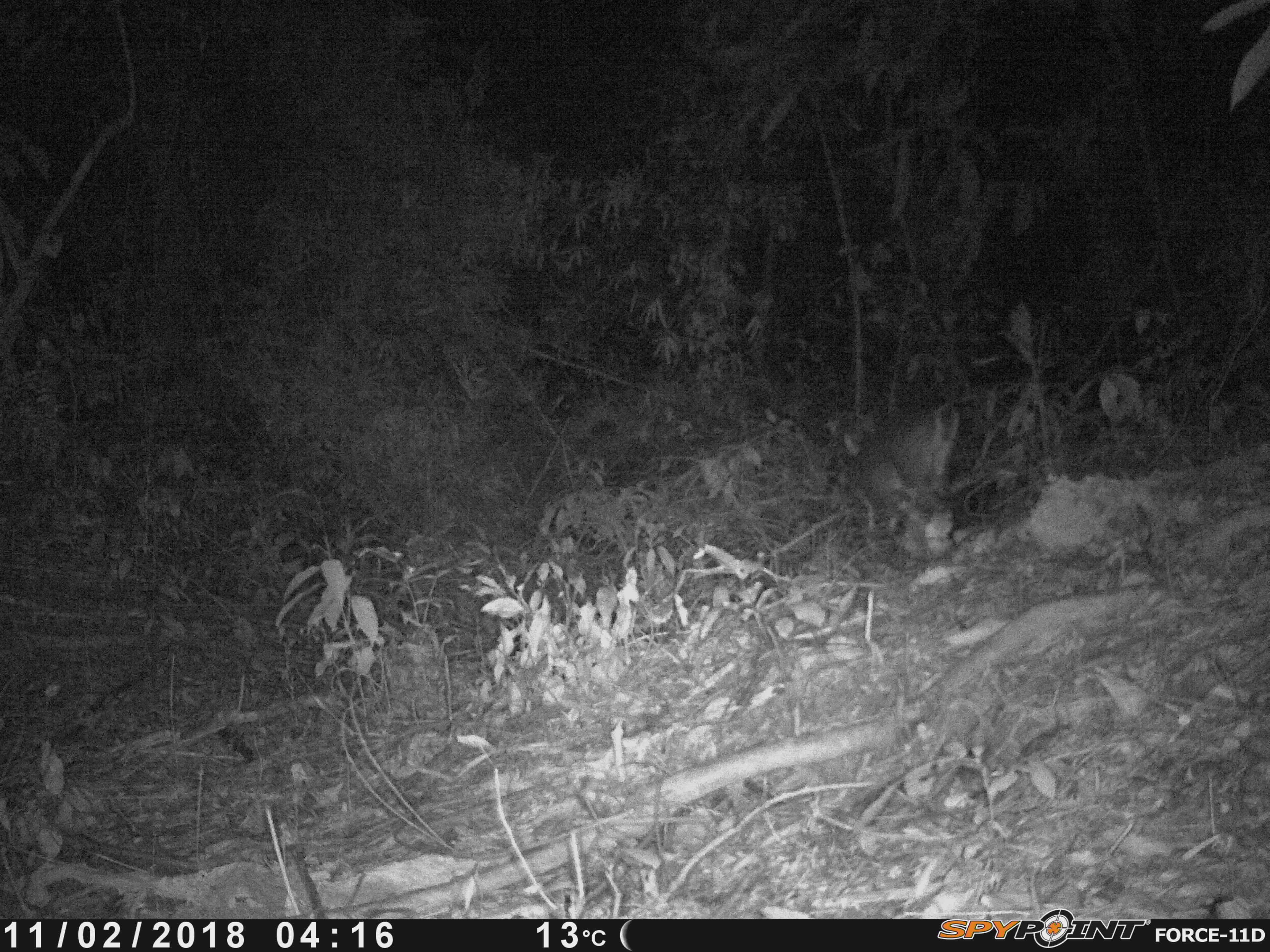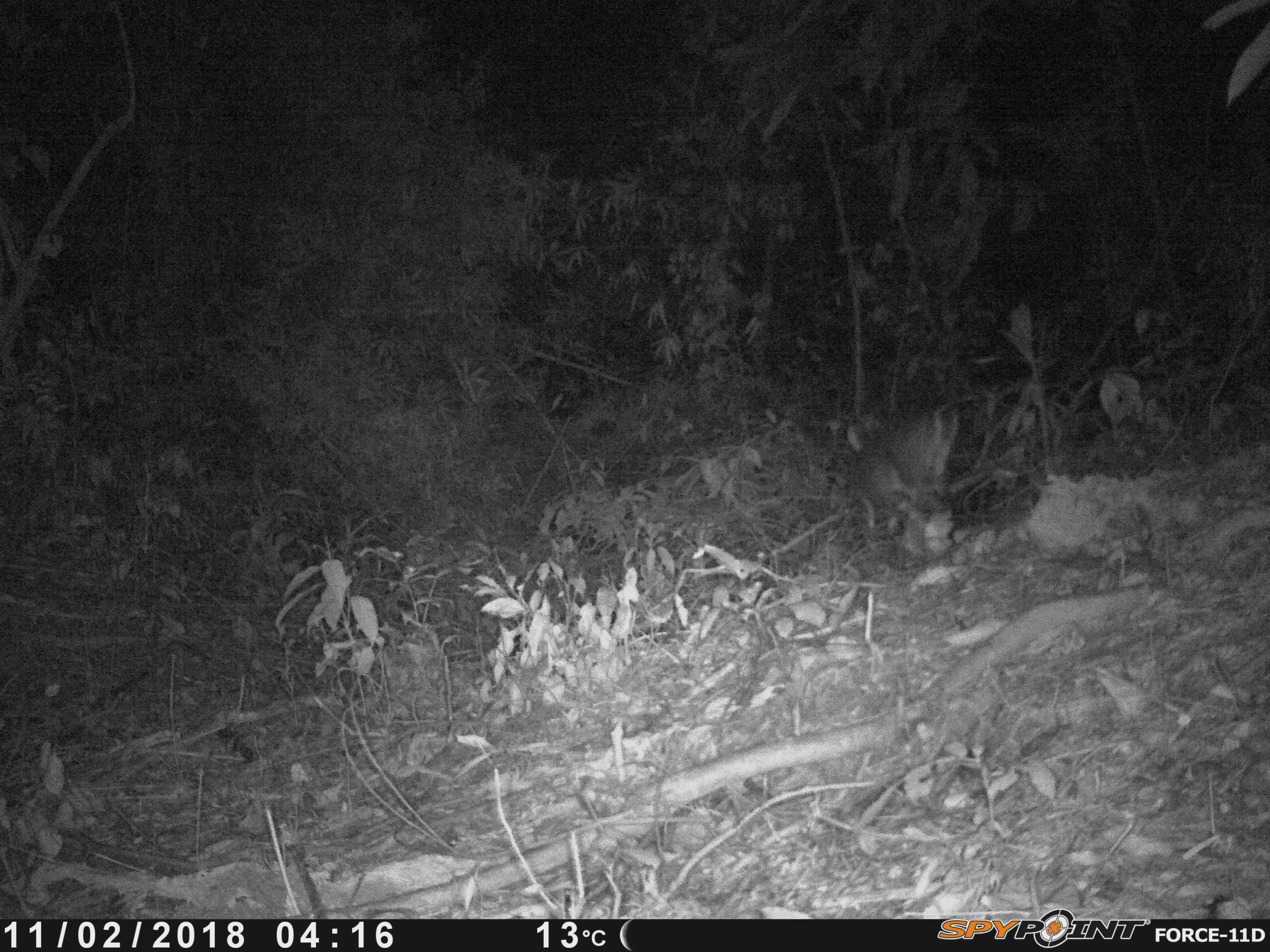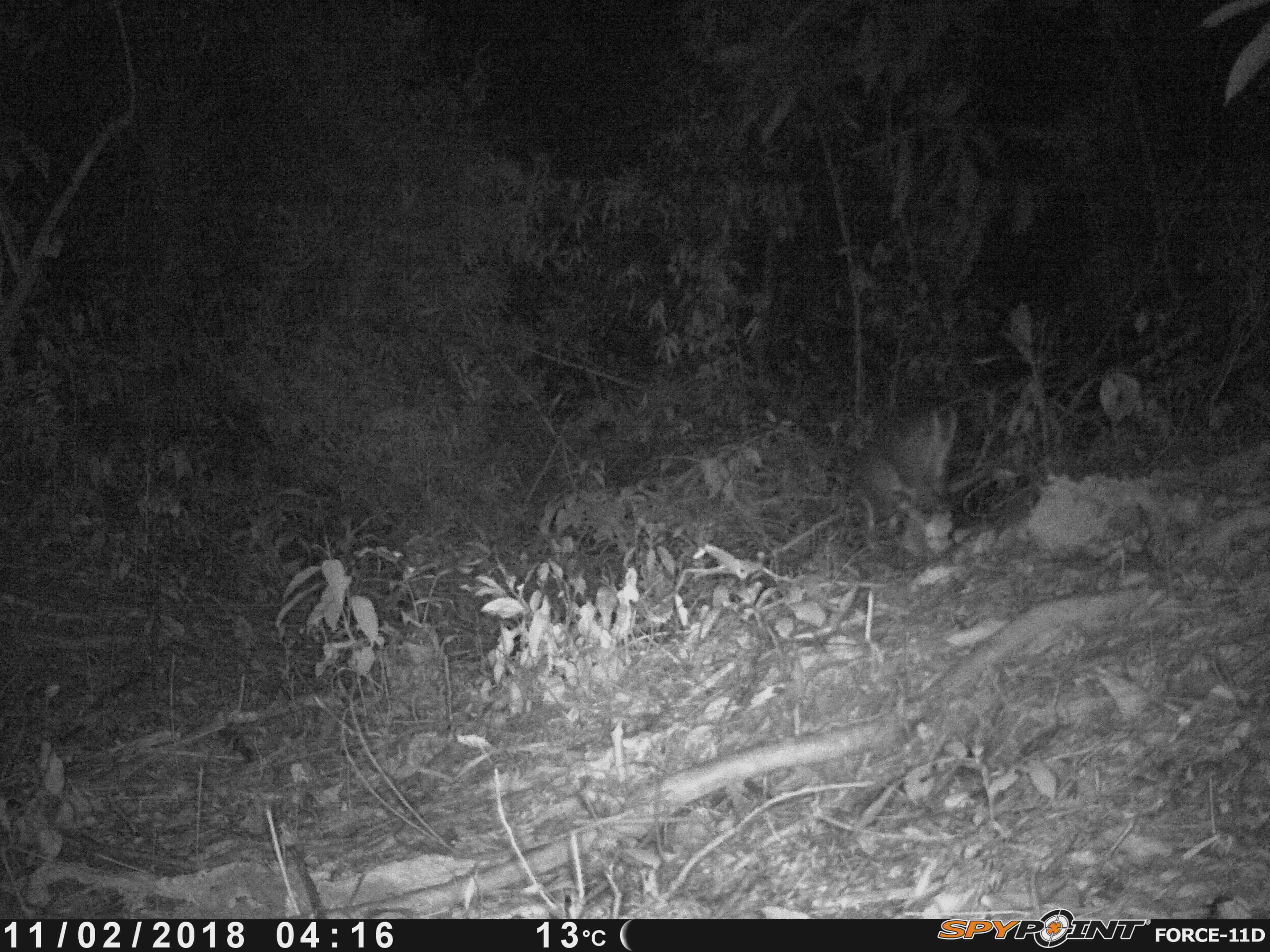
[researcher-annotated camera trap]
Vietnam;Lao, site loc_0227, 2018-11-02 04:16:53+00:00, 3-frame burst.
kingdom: Animalia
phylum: Chordata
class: Mammalia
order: Artiodactyla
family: Cervidae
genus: Muntiacus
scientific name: Muntiacus vuquangensis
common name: large-antlered muntjac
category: large antlered muntjac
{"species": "large antlered muntjac (large-antlered muntjac) (Muntiacus vuquangensis)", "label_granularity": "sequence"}